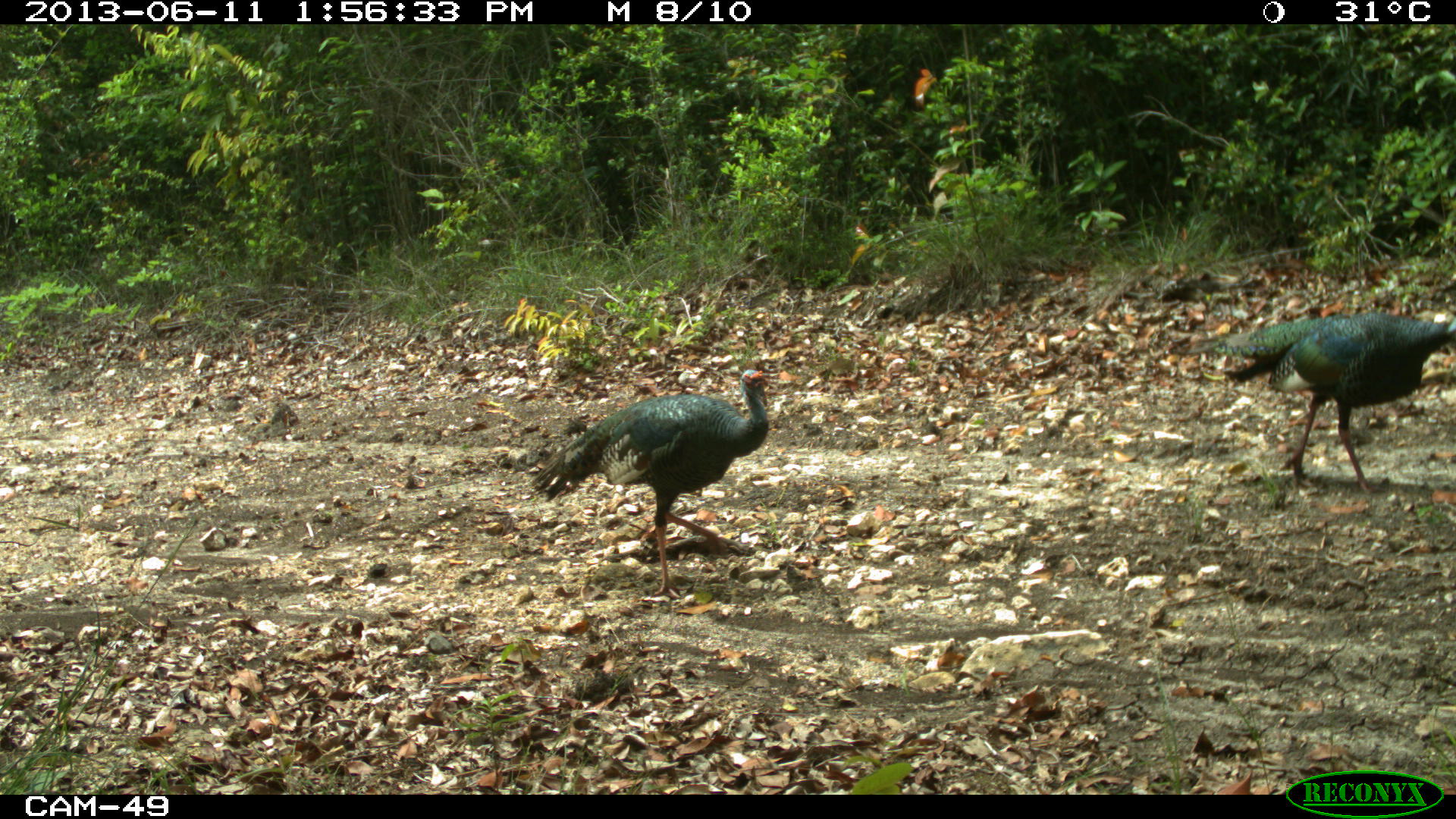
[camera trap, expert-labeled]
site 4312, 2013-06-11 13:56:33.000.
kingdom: Animalia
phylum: Chordata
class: Aves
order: Galliformes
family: Phasianidae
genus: Meleagris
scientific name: Meleagris ocellata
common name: ocellated turkey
Meleagris ocellata (ocellated turkey), count 3.